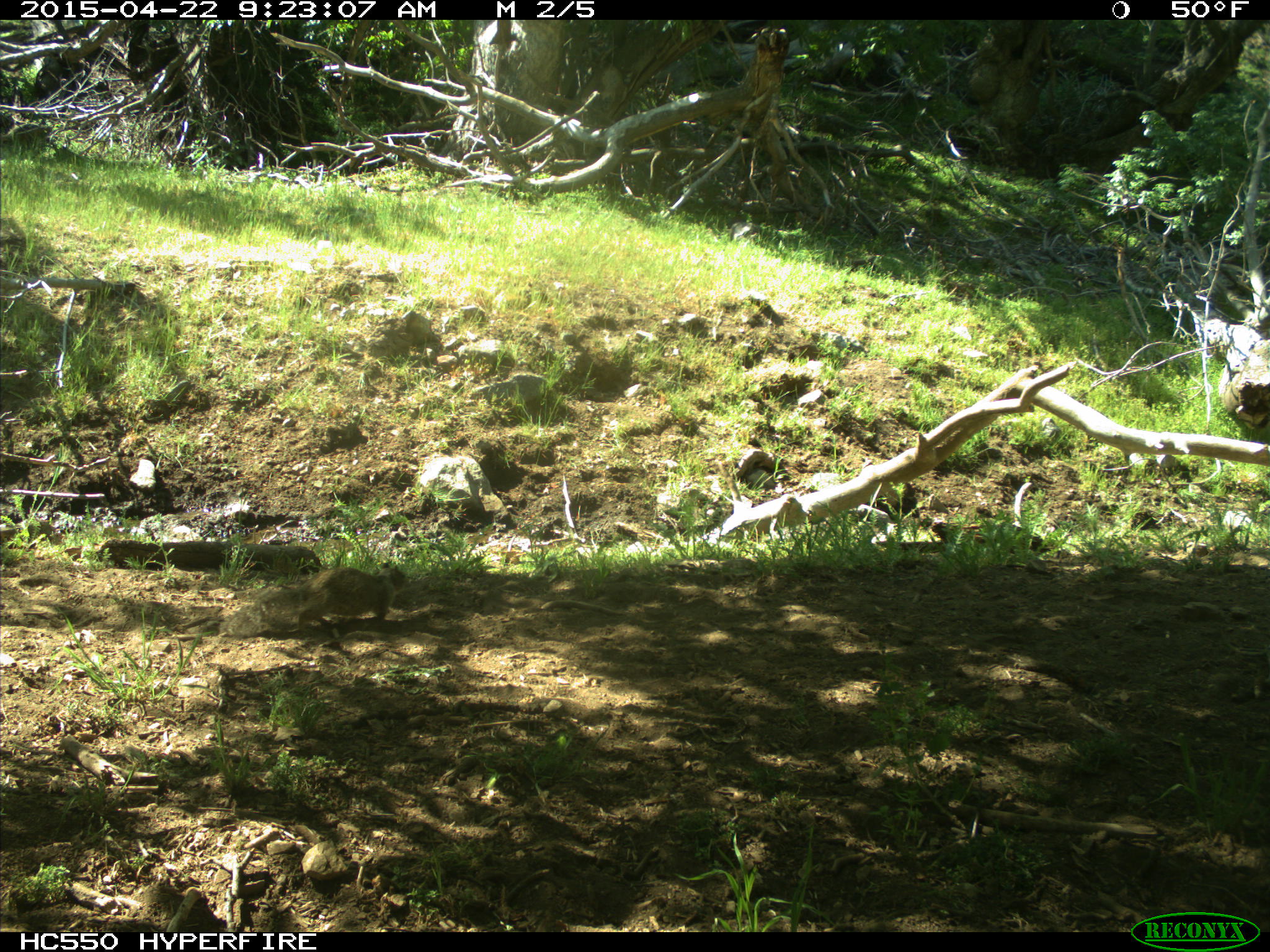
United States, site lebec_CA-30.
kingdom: Animalia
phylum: Chordata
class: Mammalia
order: Rodentia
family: Sciuridae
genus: Otospermophilus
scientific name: Otospermophilus beecheyi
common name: california ground squirrel